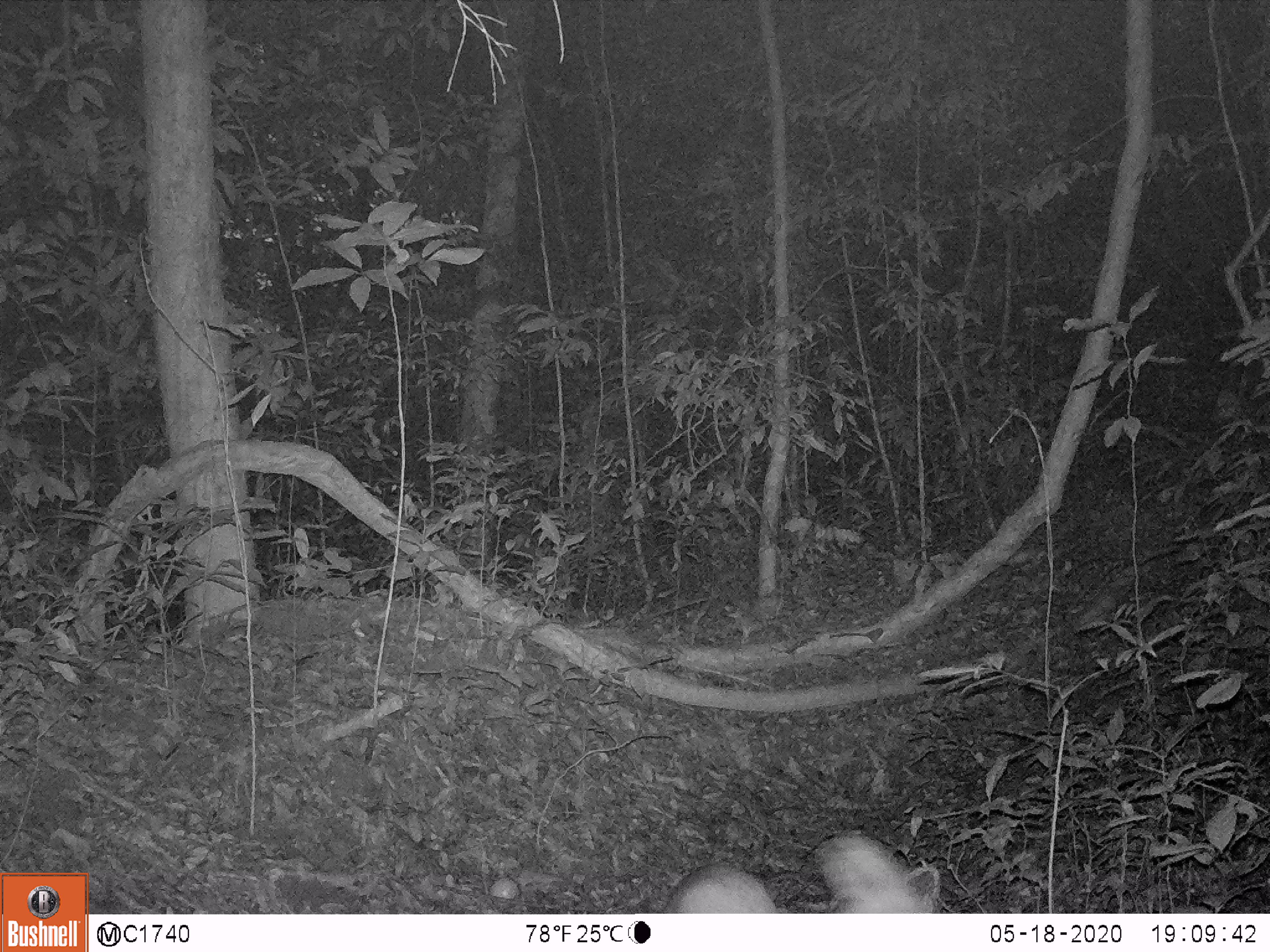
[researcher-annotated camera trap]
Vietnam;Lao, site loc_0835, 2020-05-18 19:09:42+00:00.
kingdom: Animalia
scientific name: Animalia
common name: animal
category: unidentified animal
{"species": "unidentified animal (animal) (Animalia)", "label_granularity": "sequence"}